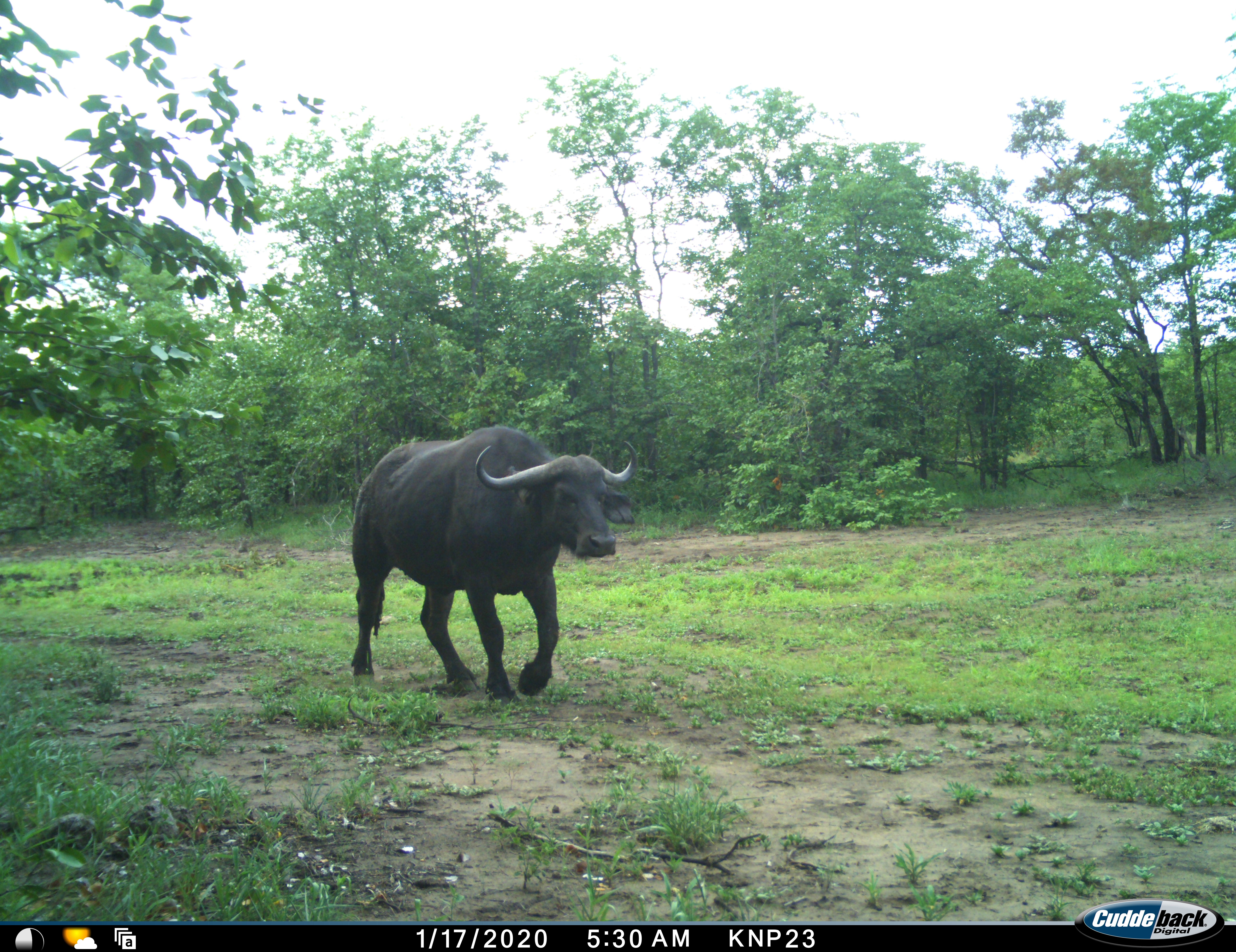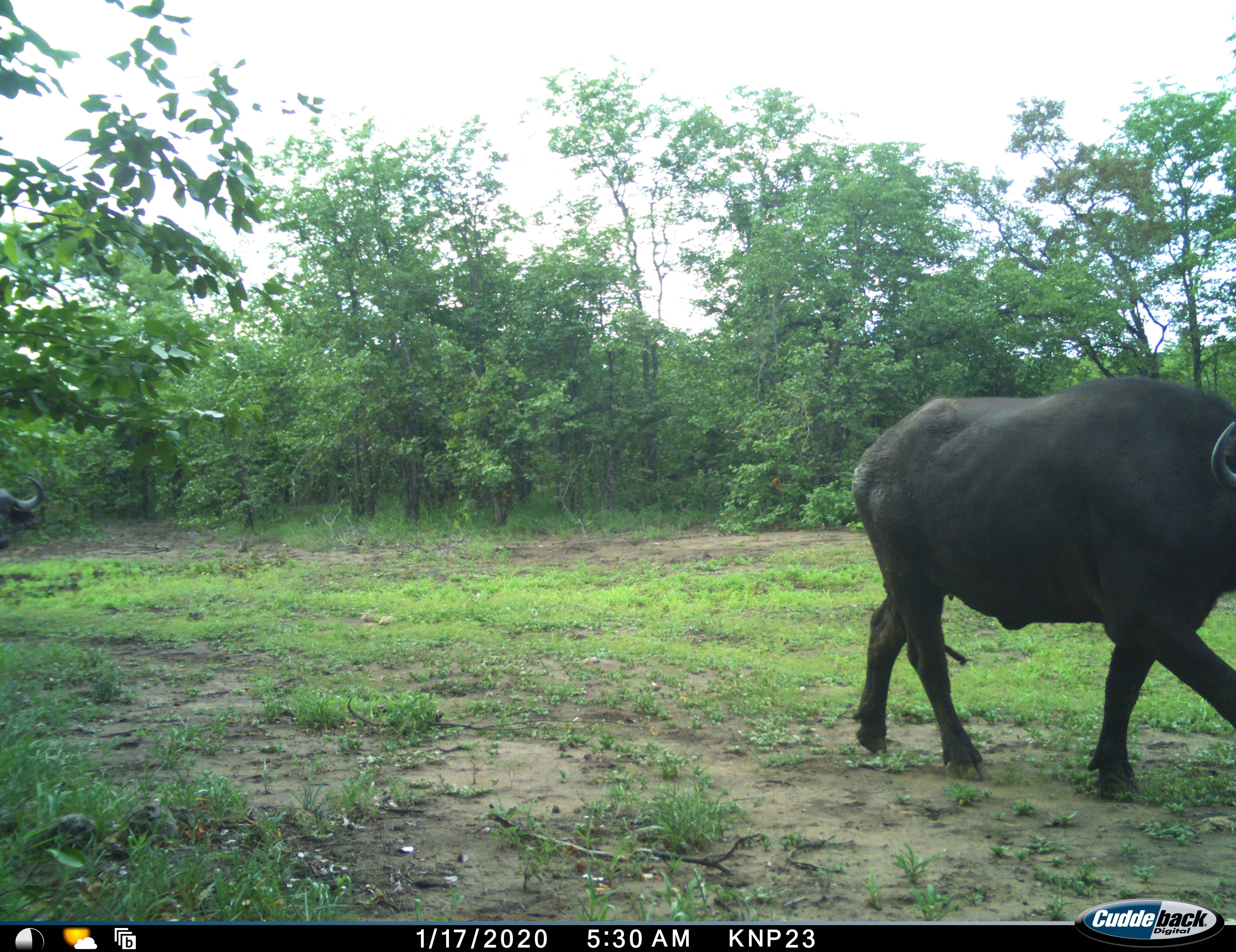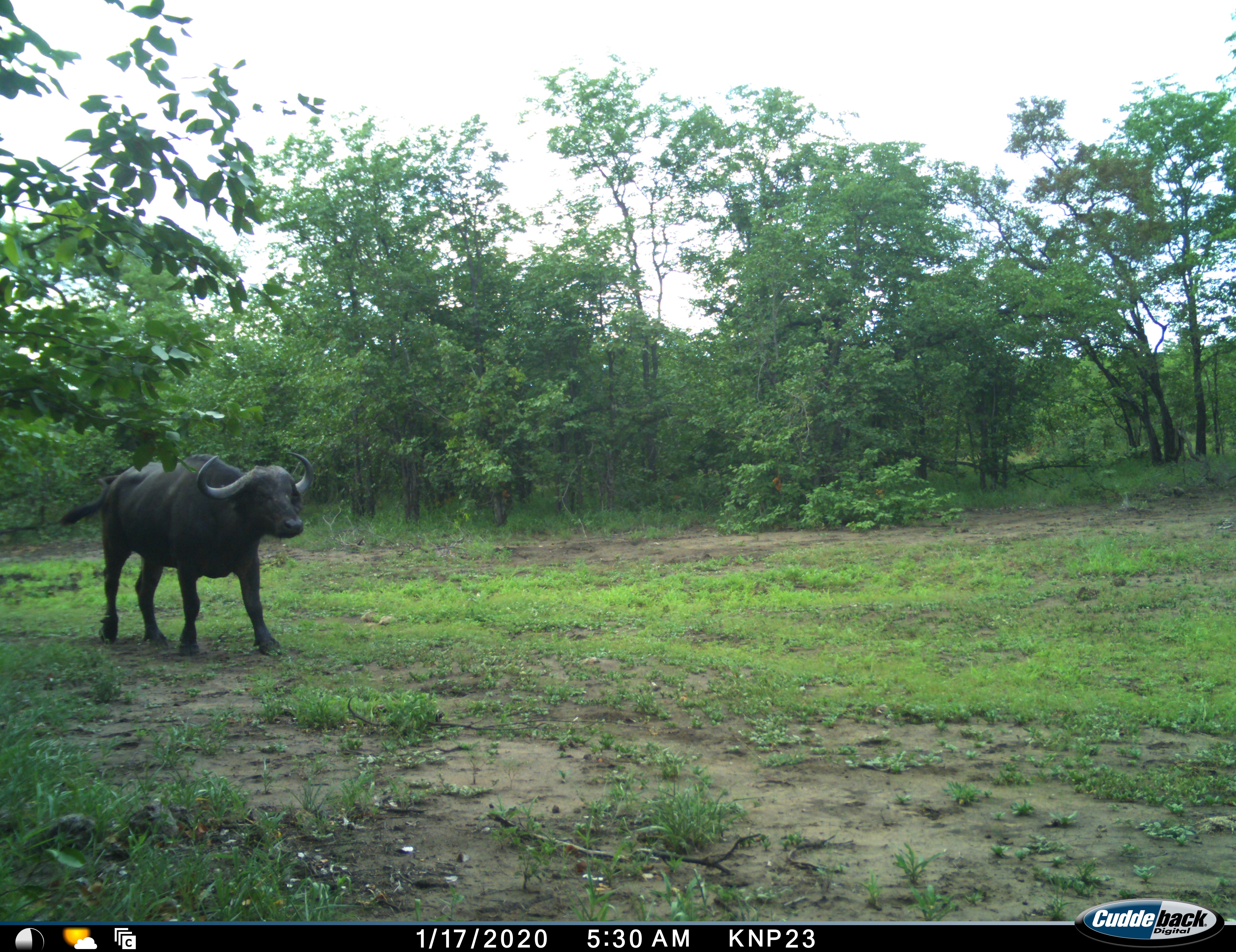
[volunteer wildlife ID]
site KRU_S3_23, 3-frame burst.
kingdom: Animalia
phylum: Chordata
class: Mammalia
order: Artiodactyla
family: Bovidae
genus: Syncerus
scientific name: Syncerus caffer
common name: african buffalo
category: buffalo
Buffalo (african buffalo) (Syncerus caffer), count 2. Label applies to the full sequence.